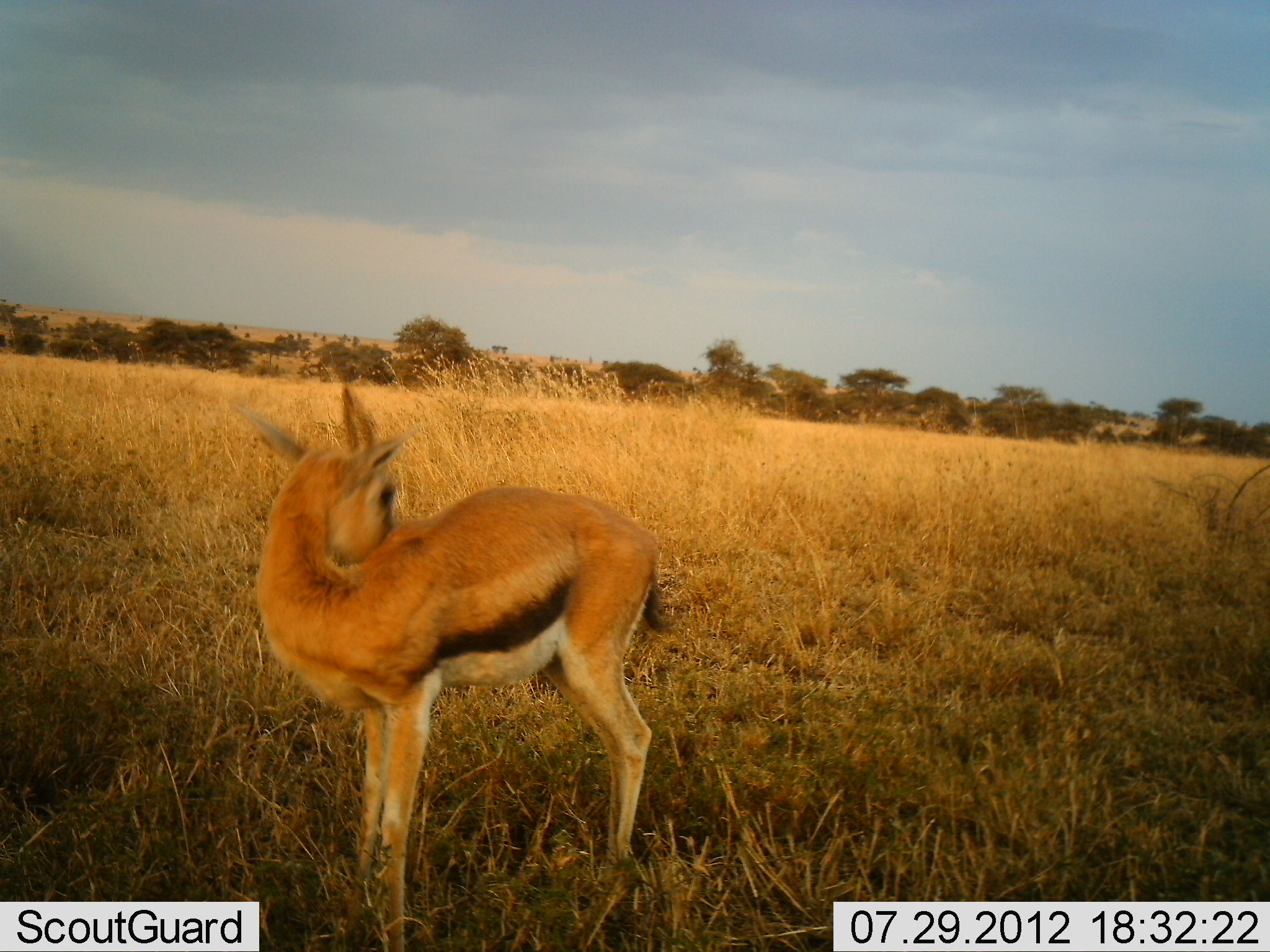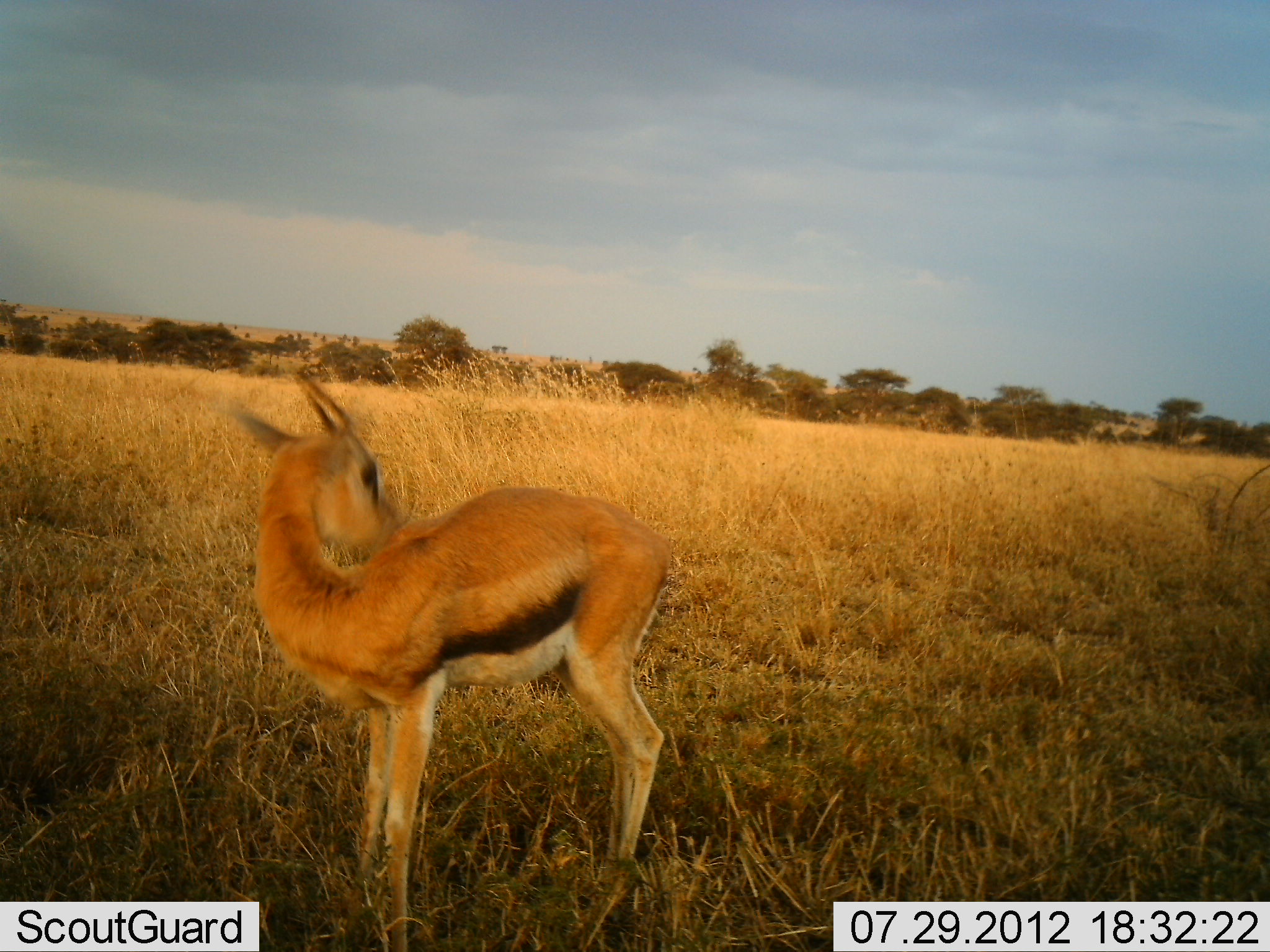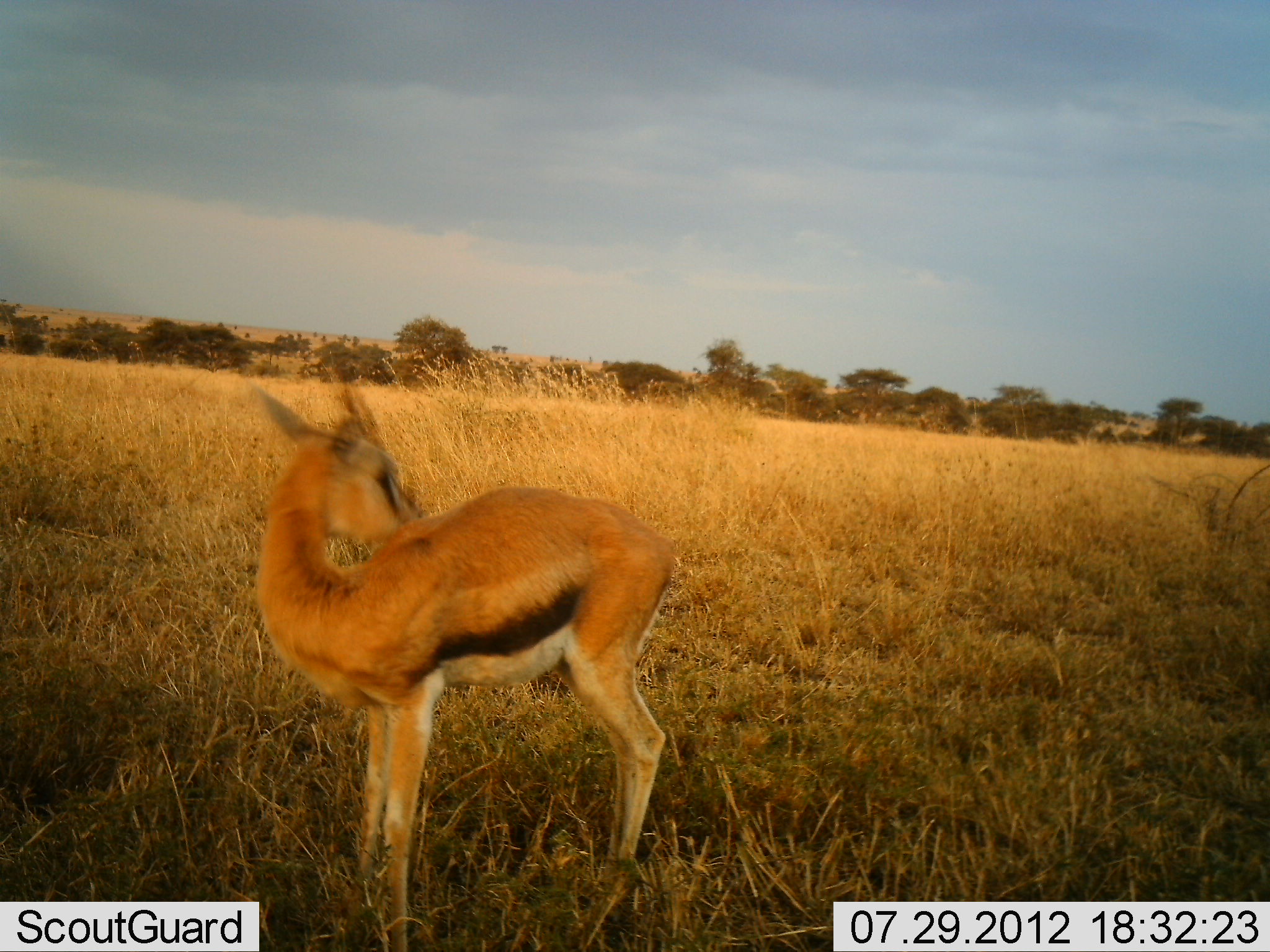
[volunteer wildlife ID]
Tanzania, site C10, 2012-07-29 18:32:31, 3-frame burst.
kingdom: Animalia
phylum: Chordata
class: Mammalia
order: Artiodactyla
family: Bovidae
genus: Eudorcas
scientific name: Eudorcas thomsonii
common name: thomson's gazelle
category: gazellethomsons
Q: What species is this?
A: Gazellethomsons (thomson's gazelle) (Eudorcas thomsonii).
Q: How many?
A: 1.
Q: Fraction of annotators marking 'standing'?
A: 90%.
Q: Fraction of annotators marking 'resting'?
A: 0%.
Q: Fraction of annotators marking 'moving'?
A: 10%.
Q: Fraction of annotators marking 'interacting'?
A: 0%.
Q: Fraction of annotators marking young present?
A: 20%.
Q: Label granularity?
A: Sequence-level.